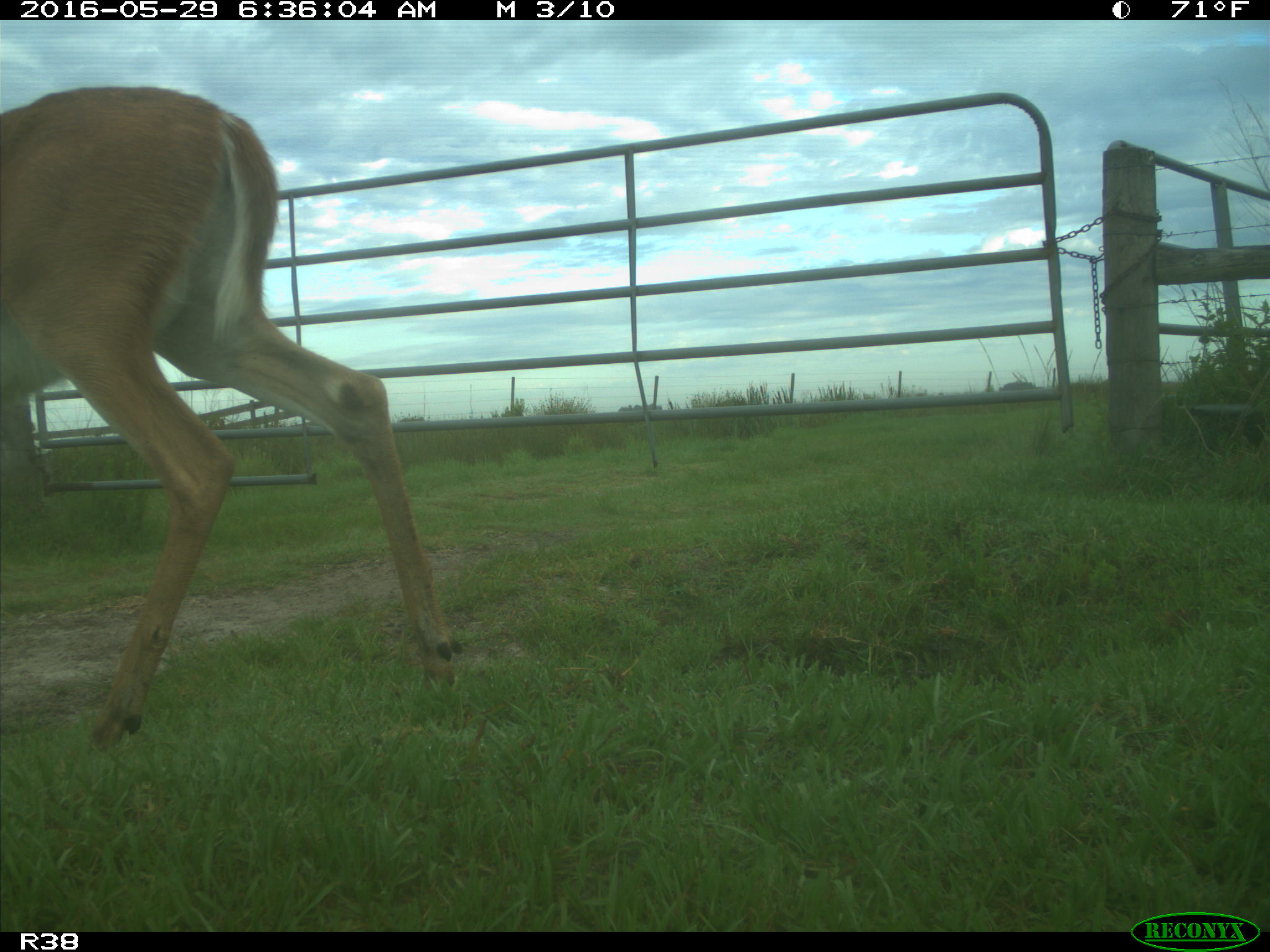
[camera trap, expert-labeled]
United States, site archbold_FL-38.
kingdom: Animalia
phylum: Chordata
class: Mammalia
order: Artiodactyla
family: Cervidae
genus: Odocoileus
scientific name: Odocoileus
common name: deer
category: unidentified deer